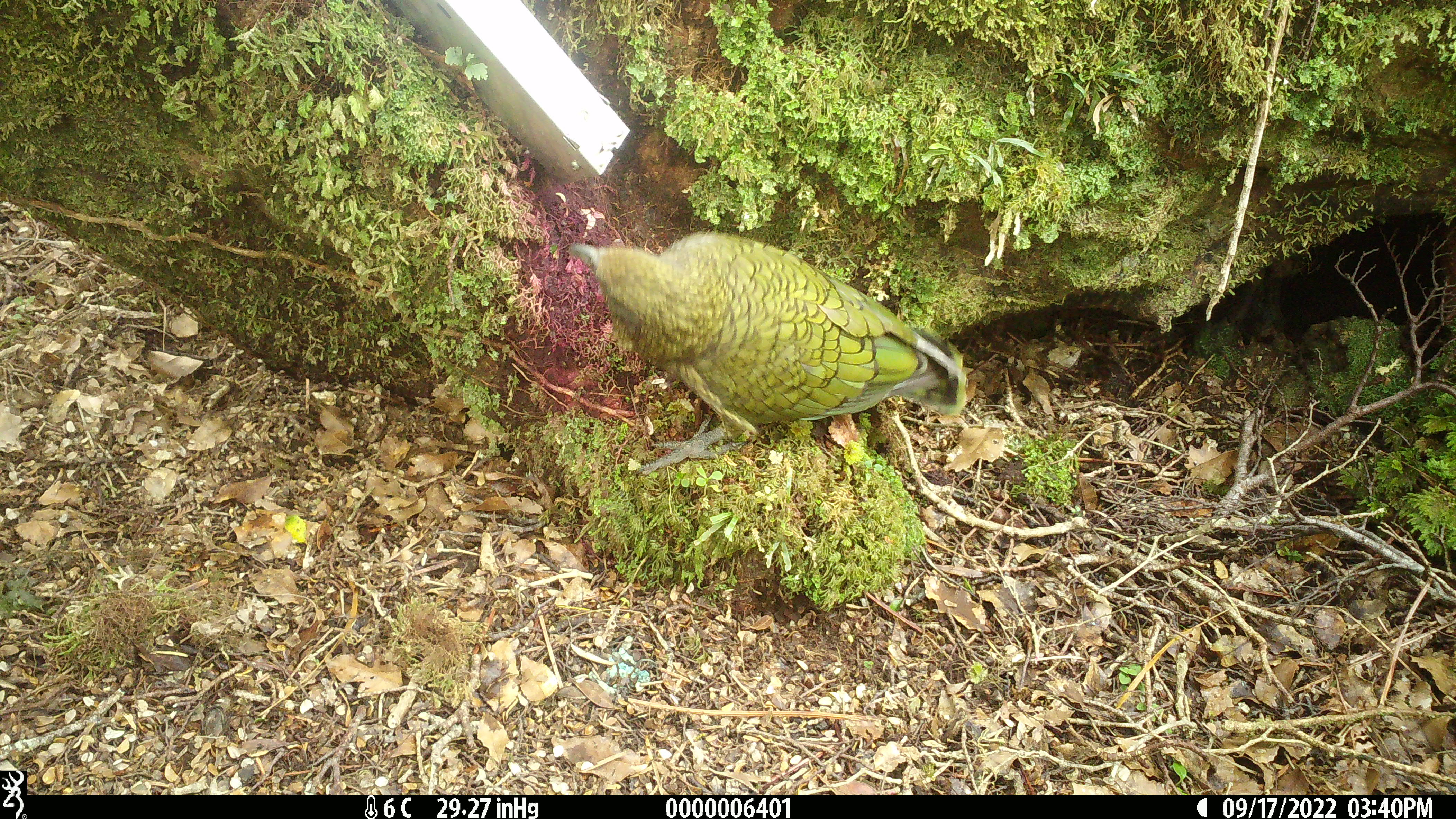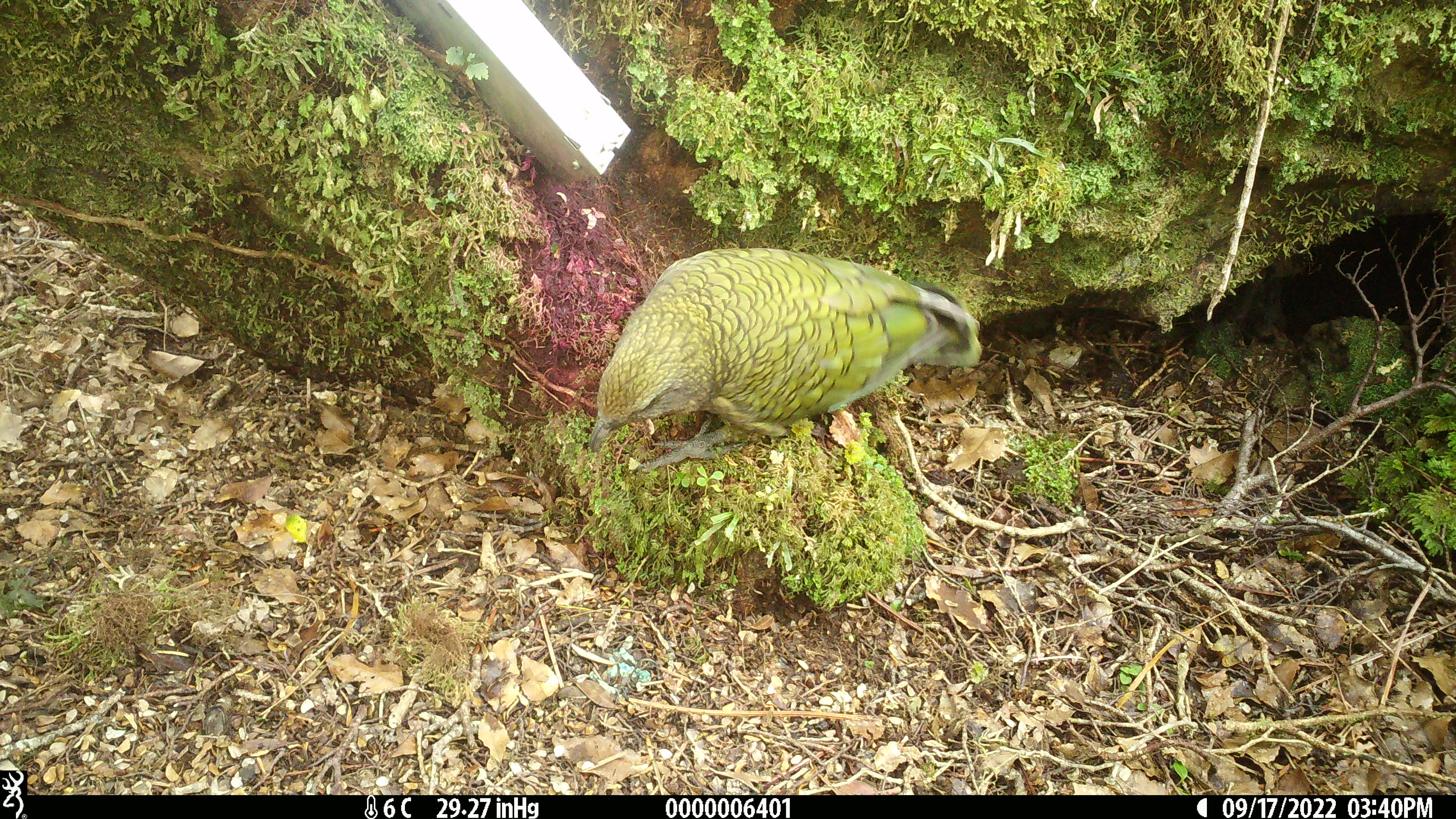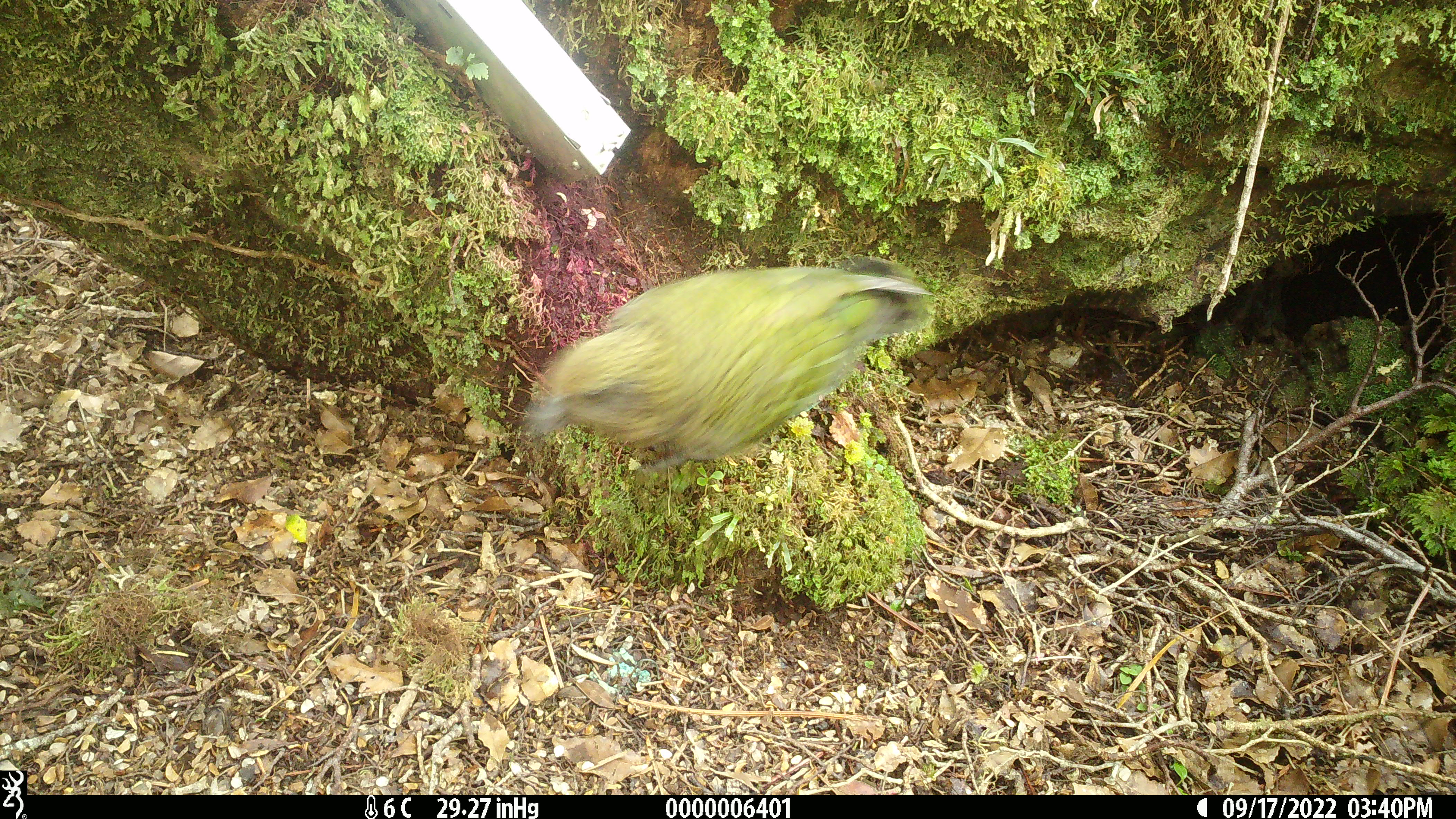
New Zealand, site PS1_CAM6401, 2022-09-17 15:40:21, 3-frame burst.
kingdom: Animalia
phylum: Chordata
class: Aves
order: Psittaciformes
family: Strigopidae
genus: Nestor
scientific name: Nestor notabilis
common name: kea